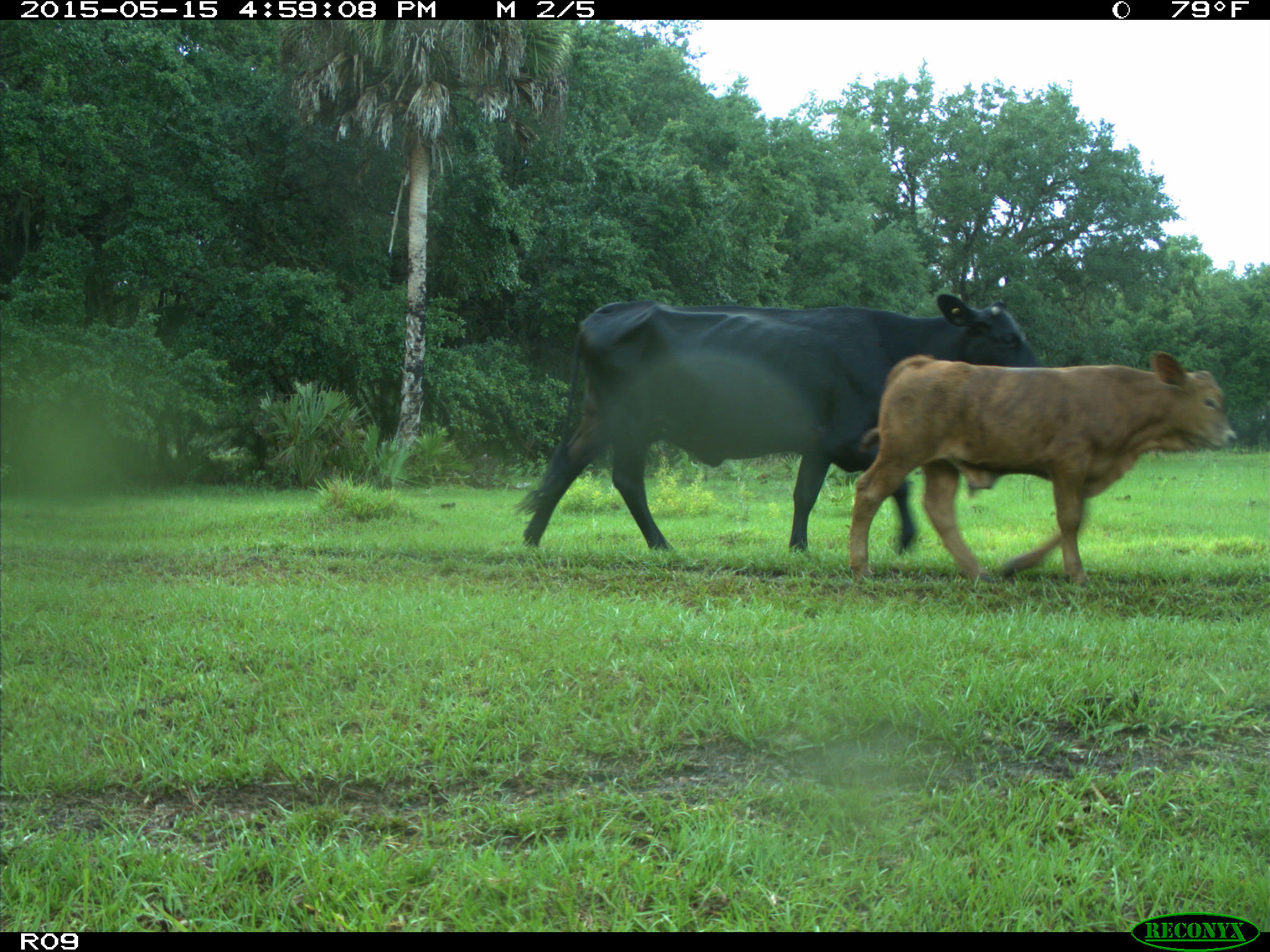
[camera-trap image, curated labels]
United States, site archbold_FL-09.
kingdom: Animalia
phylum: Chordata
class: Mammalia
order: Artiodactyla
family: Bovidae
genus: Bos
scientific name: Bos taurus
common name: domestic cow